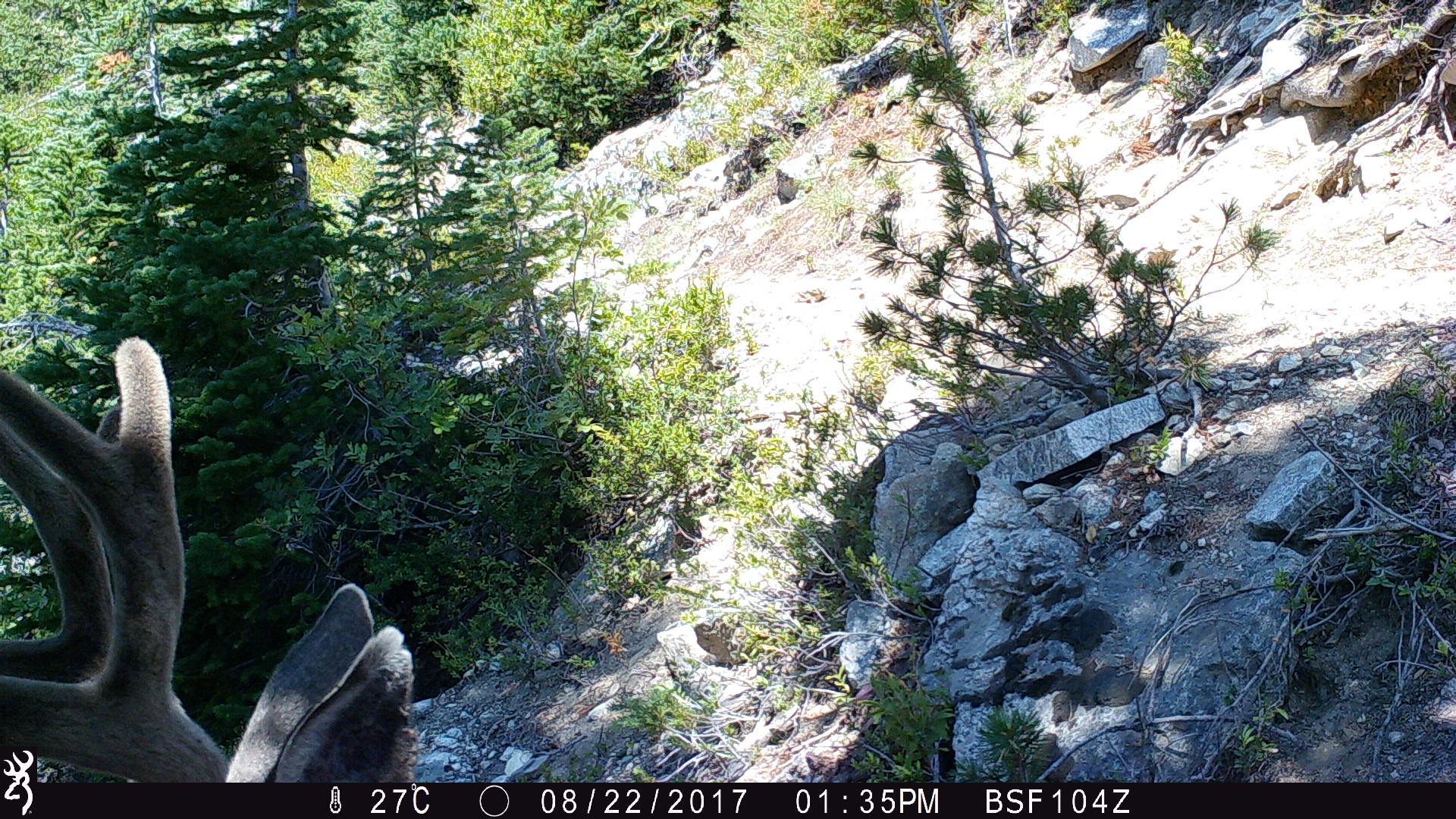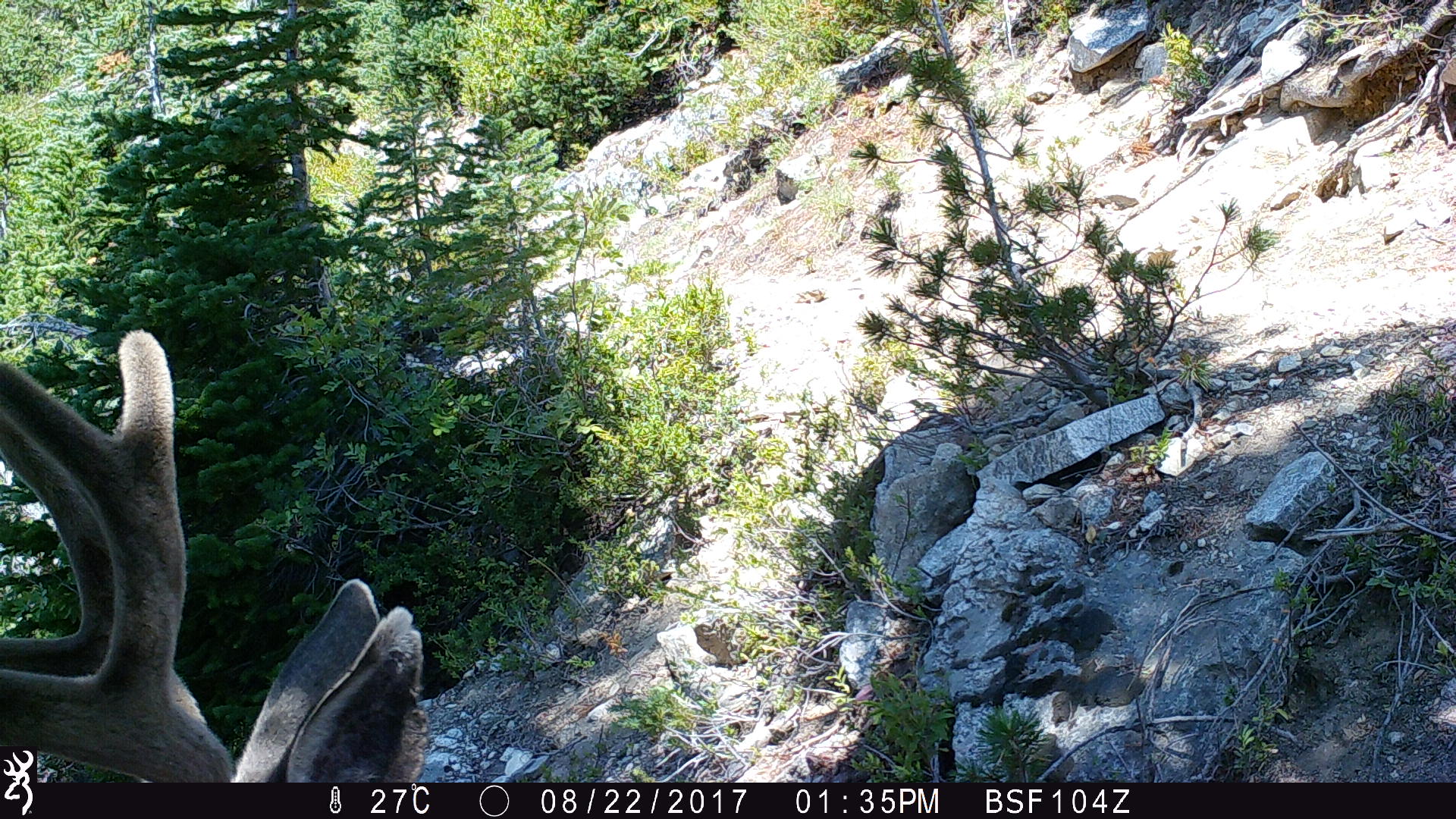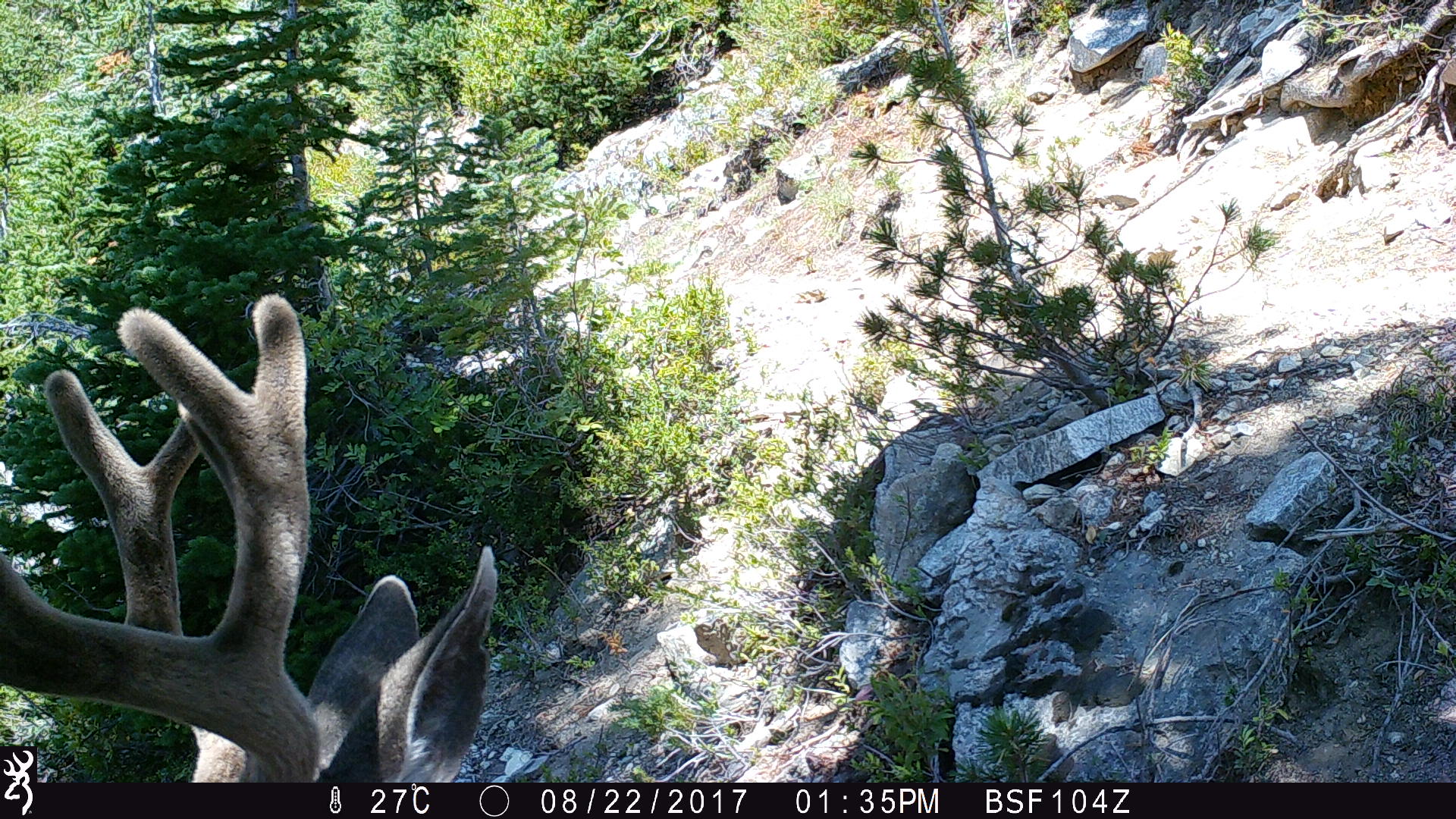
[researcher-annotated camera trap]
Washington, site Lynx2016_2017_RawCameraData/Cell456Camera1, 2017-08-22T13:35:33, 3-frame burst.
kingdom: Animalia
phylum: Chordata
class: Mammalia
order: Artiodactyla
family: Cervidae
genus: Odocoileus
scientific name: Odocoileus hemionus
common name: mule deer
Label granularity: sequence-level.